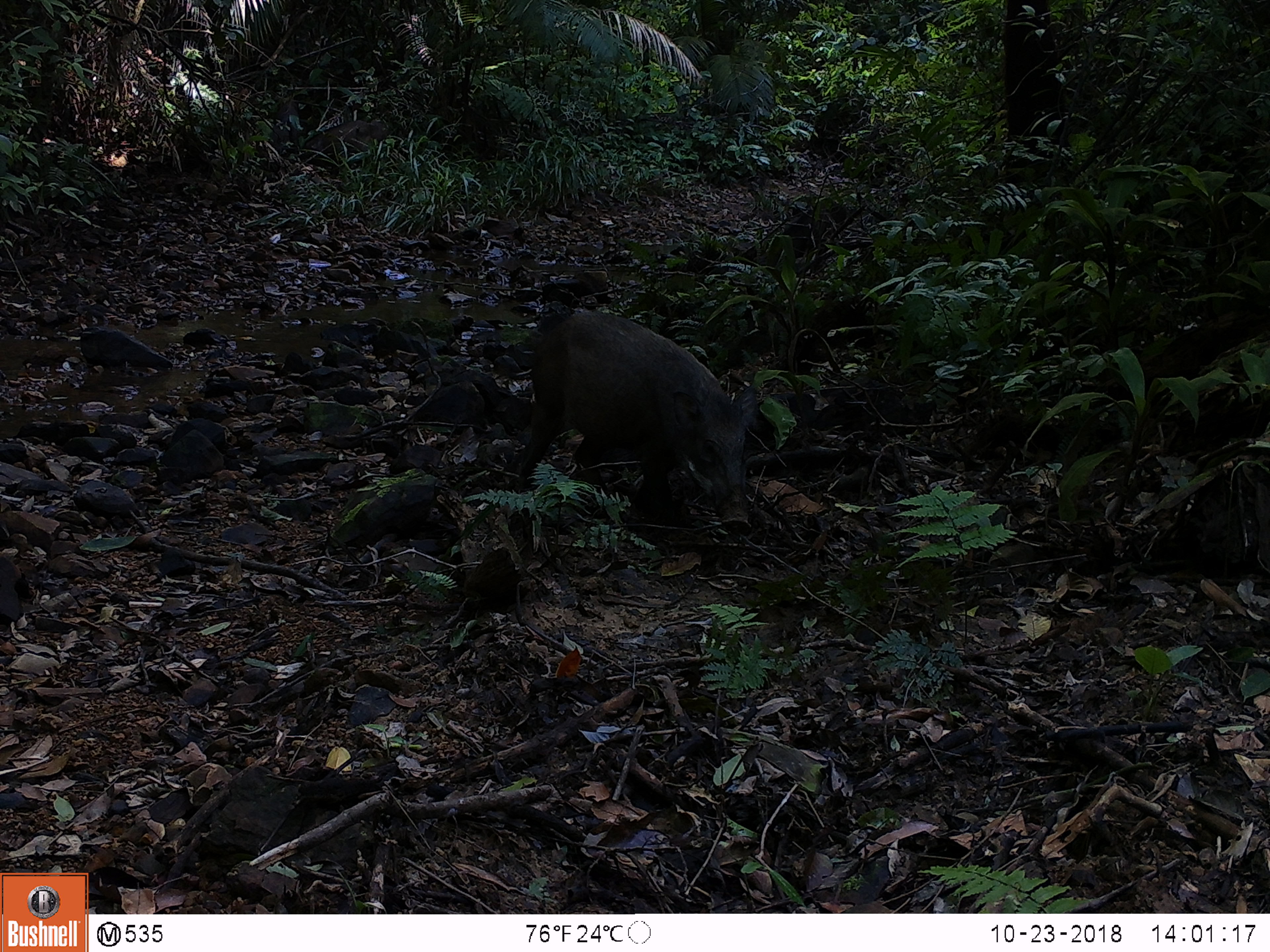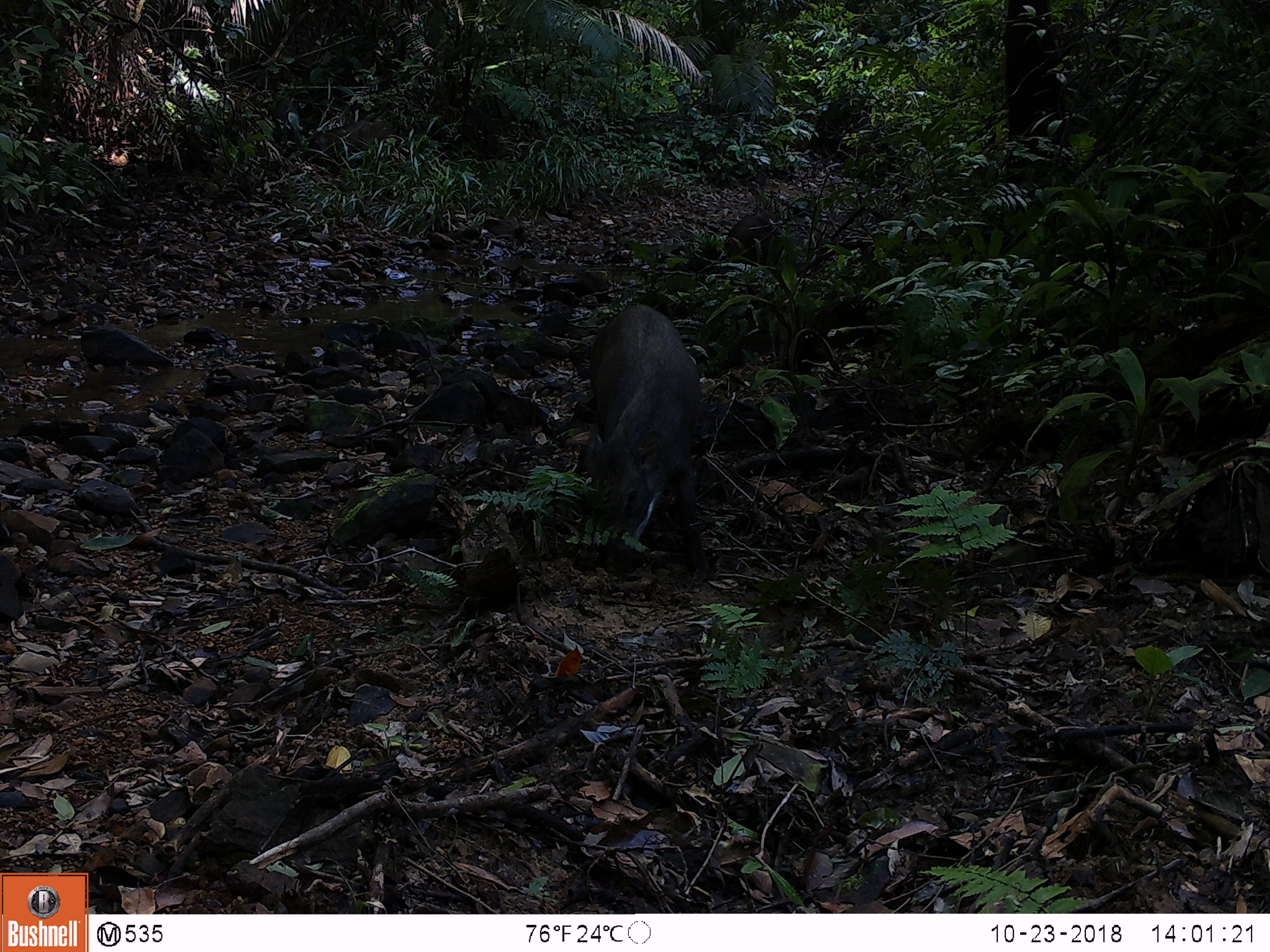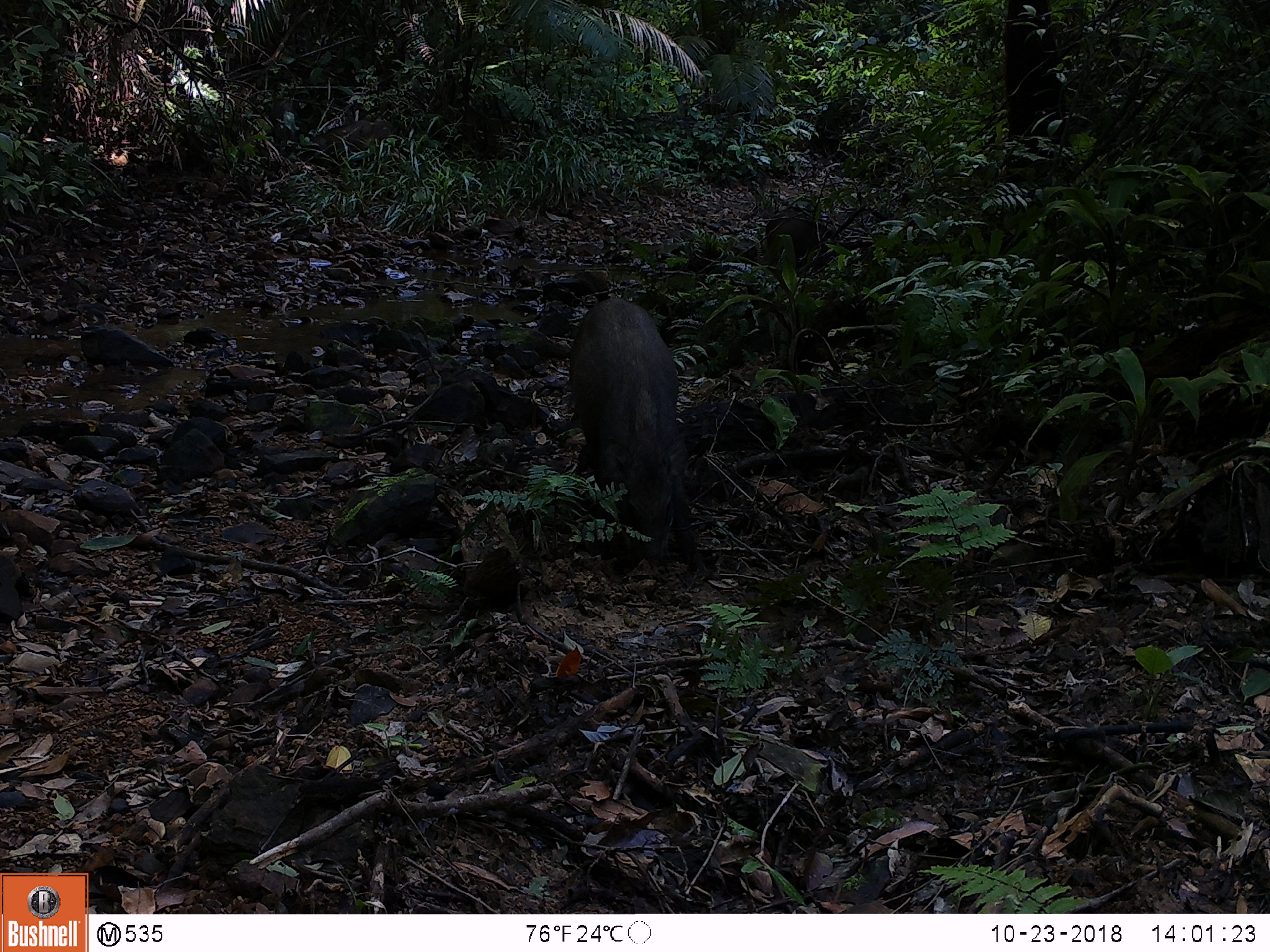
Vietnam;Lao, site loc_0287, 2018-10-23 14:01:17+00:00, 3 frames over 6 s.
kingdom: Animalia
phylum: Chordata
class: Mammalia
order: Artiodactyla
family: Suidae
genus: Sus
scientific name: Sus scrofa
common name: eurasian wild pig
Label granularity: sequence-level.